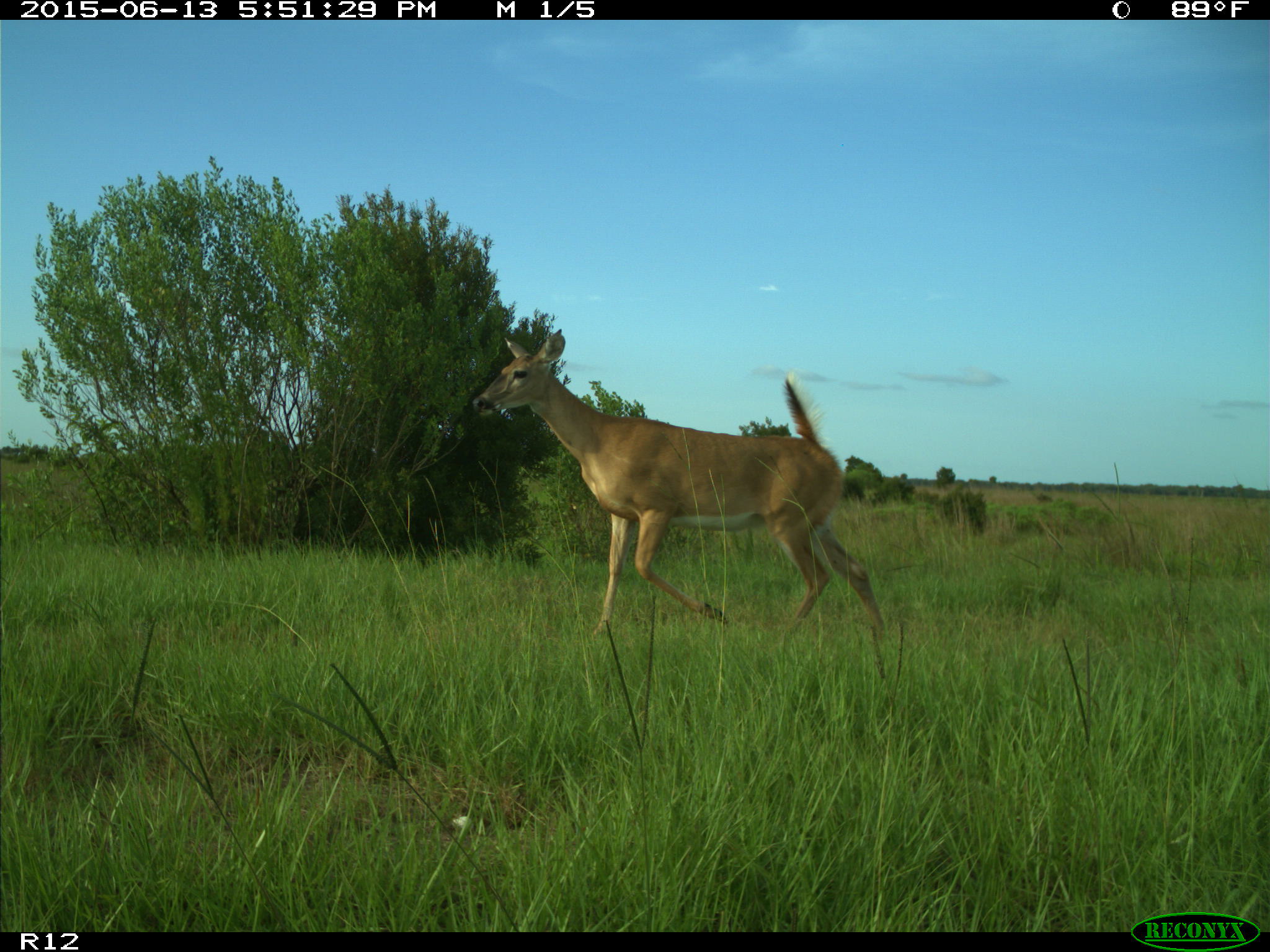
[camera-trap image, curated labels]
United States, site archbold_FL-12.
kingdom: Animalia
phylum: Chordata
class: Mammalia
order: Artiodactyla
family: Cervidae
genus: Odocoileus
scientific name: Odocoileus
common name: deer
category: unidentified deer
Unidentified deer (deer) (Odocoileus).